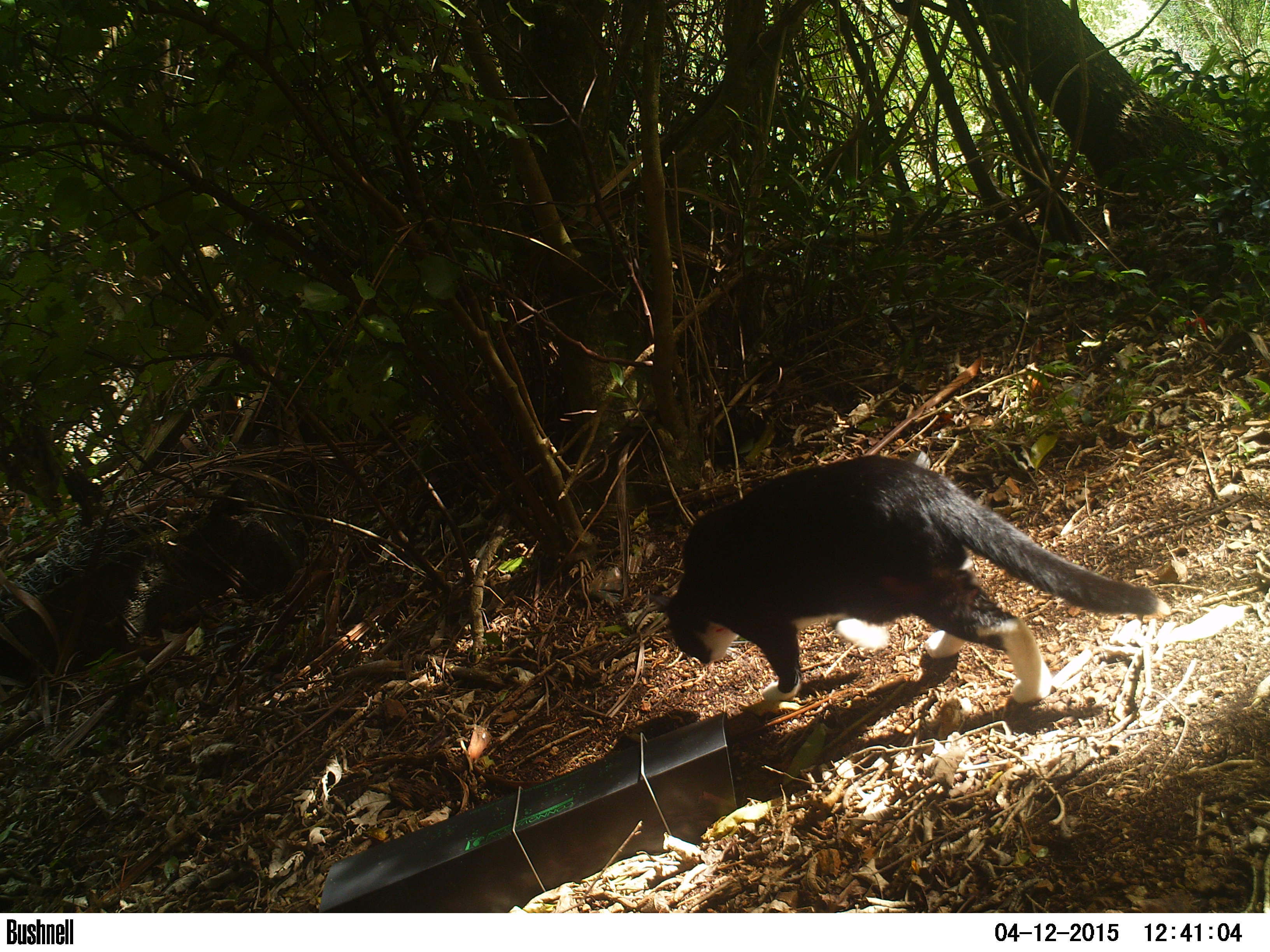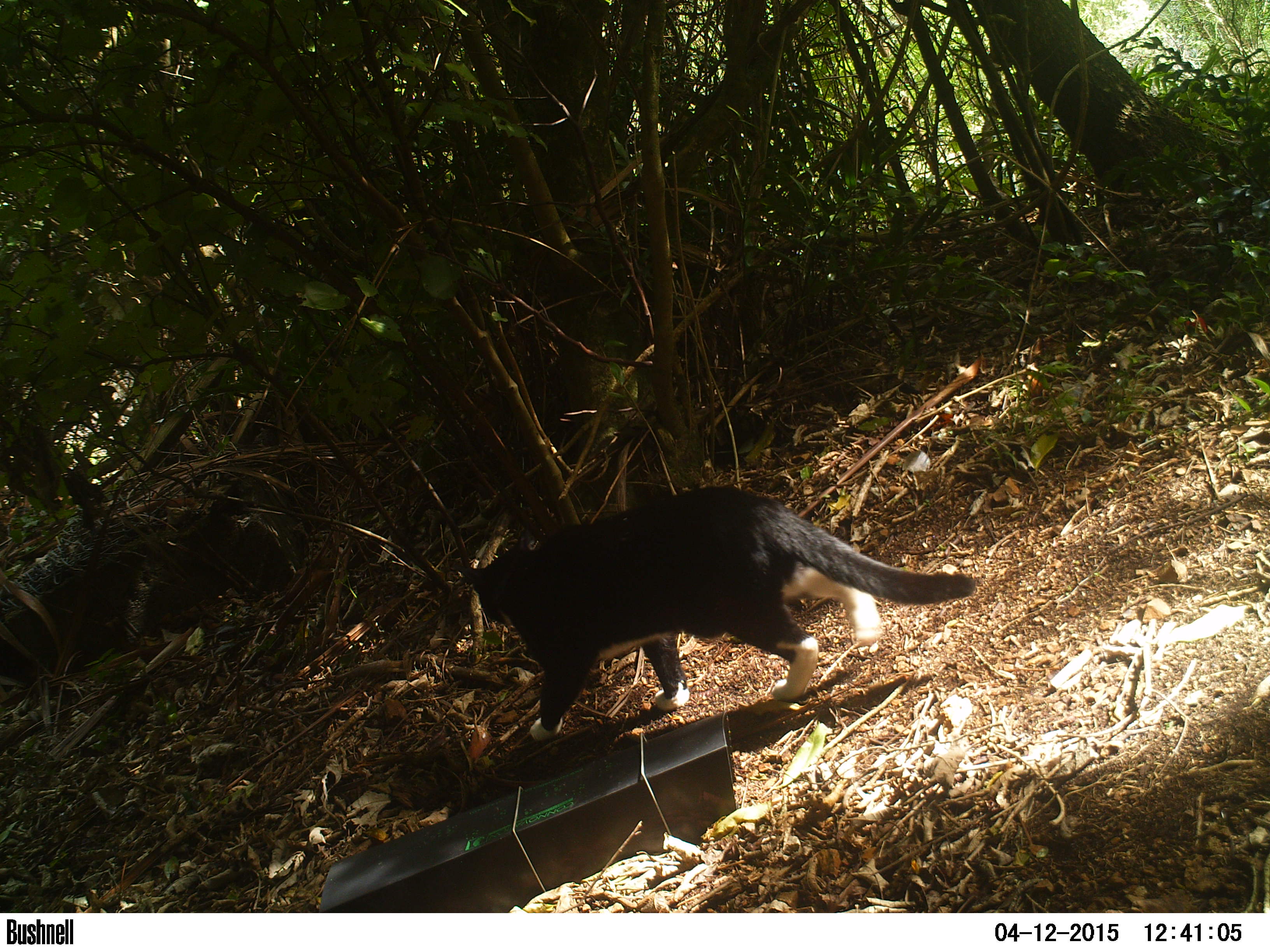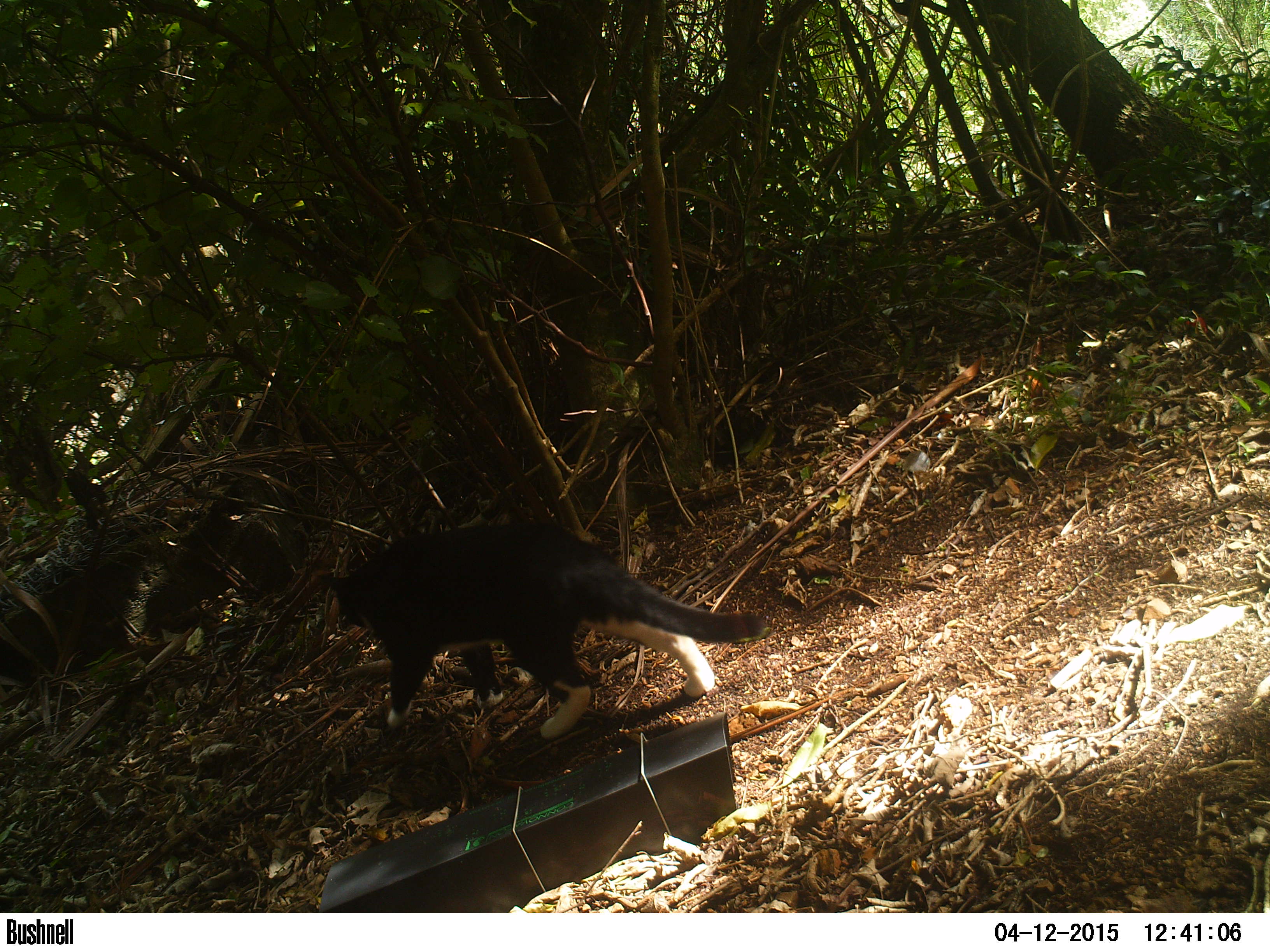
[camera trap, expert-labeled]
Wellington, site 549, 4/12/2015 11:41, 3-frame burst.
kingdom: Animalia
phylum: Chordata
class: Mammalia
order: Carnivora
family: Felidae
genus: Felis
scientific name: Felis catus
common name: cat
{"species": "cat (Felis catus)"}